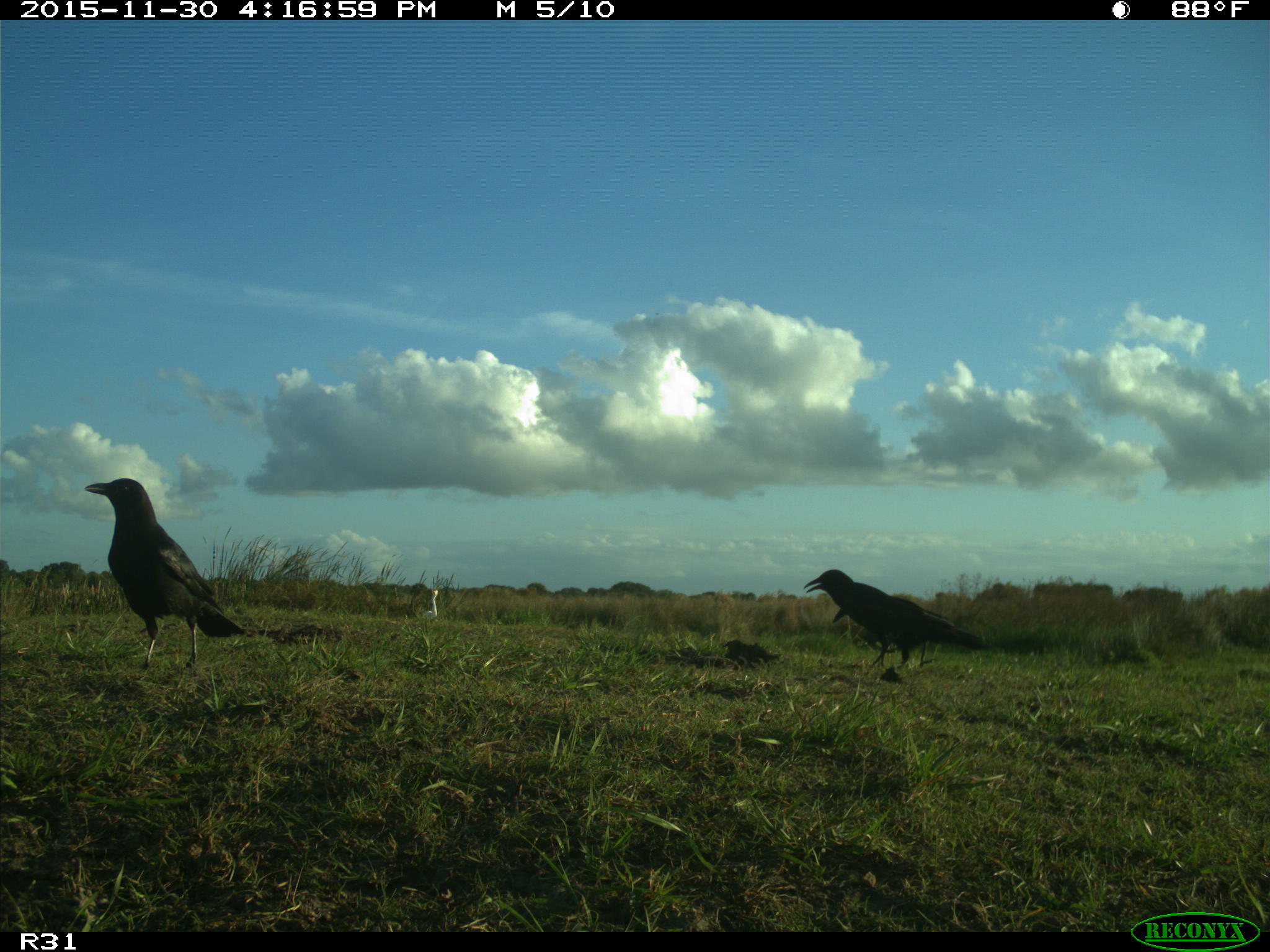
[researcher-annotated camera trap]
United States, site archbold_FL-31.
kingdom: Animalia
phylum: Chordata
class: Aves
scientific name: Aves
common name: birds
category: unidentified bird